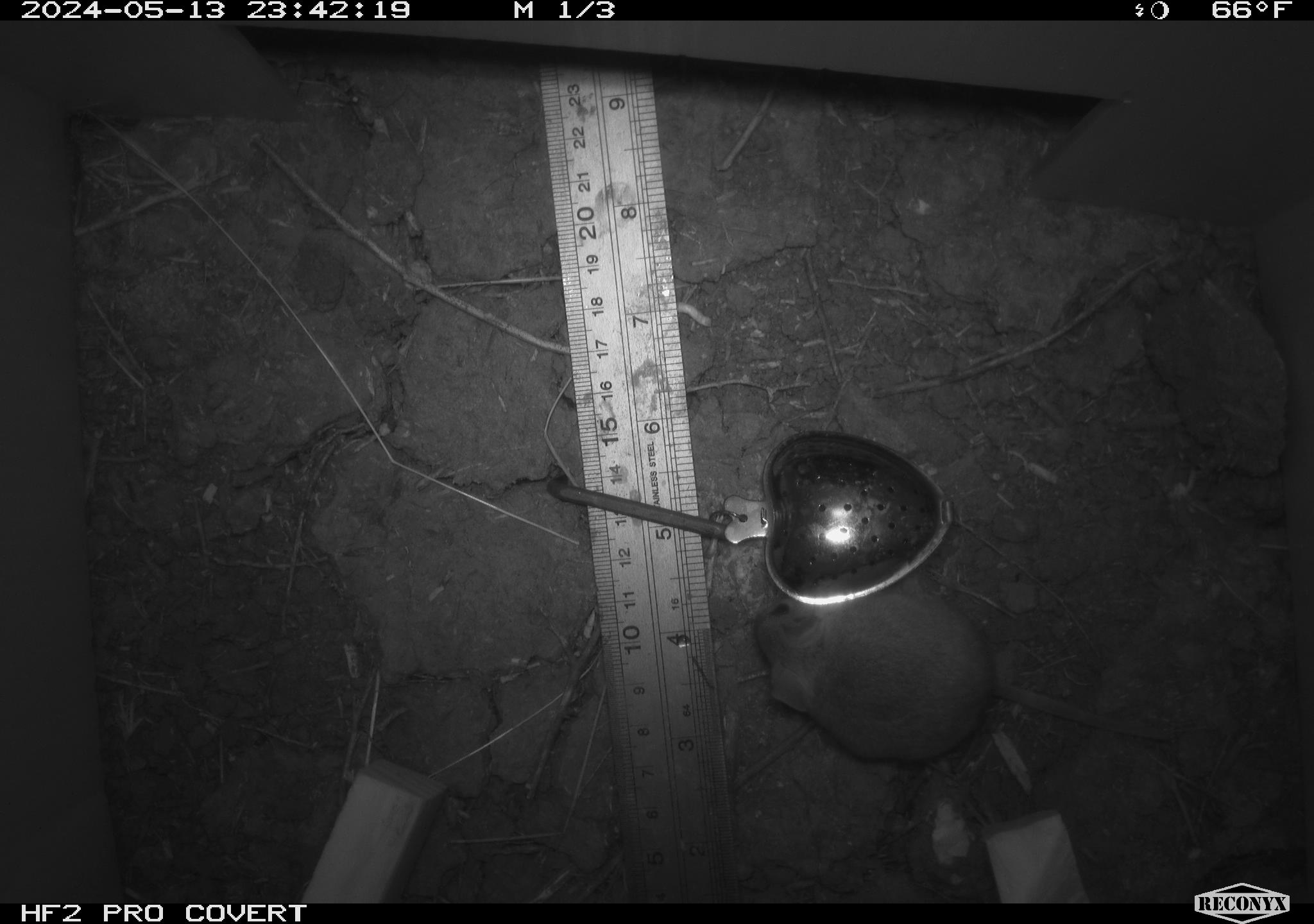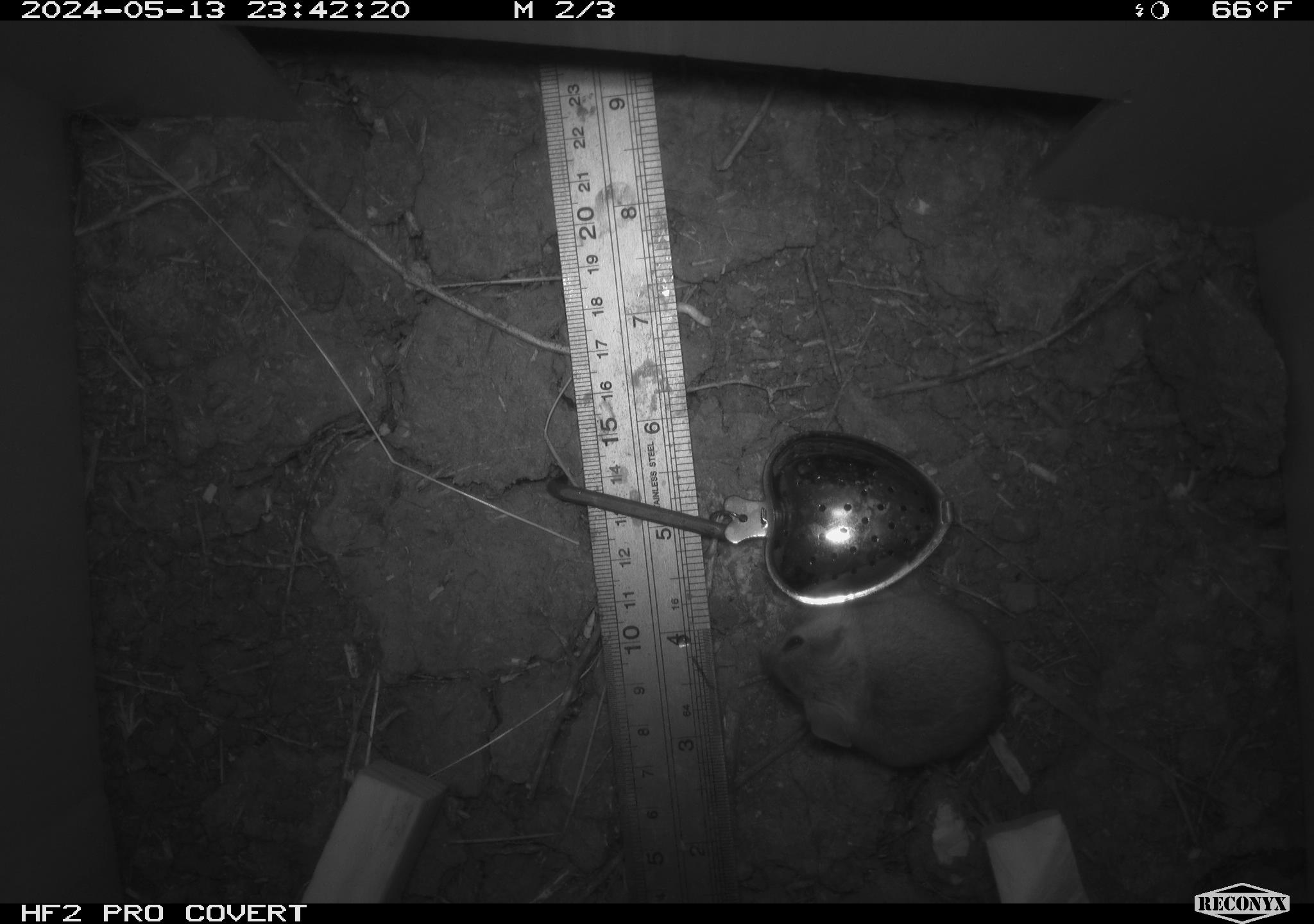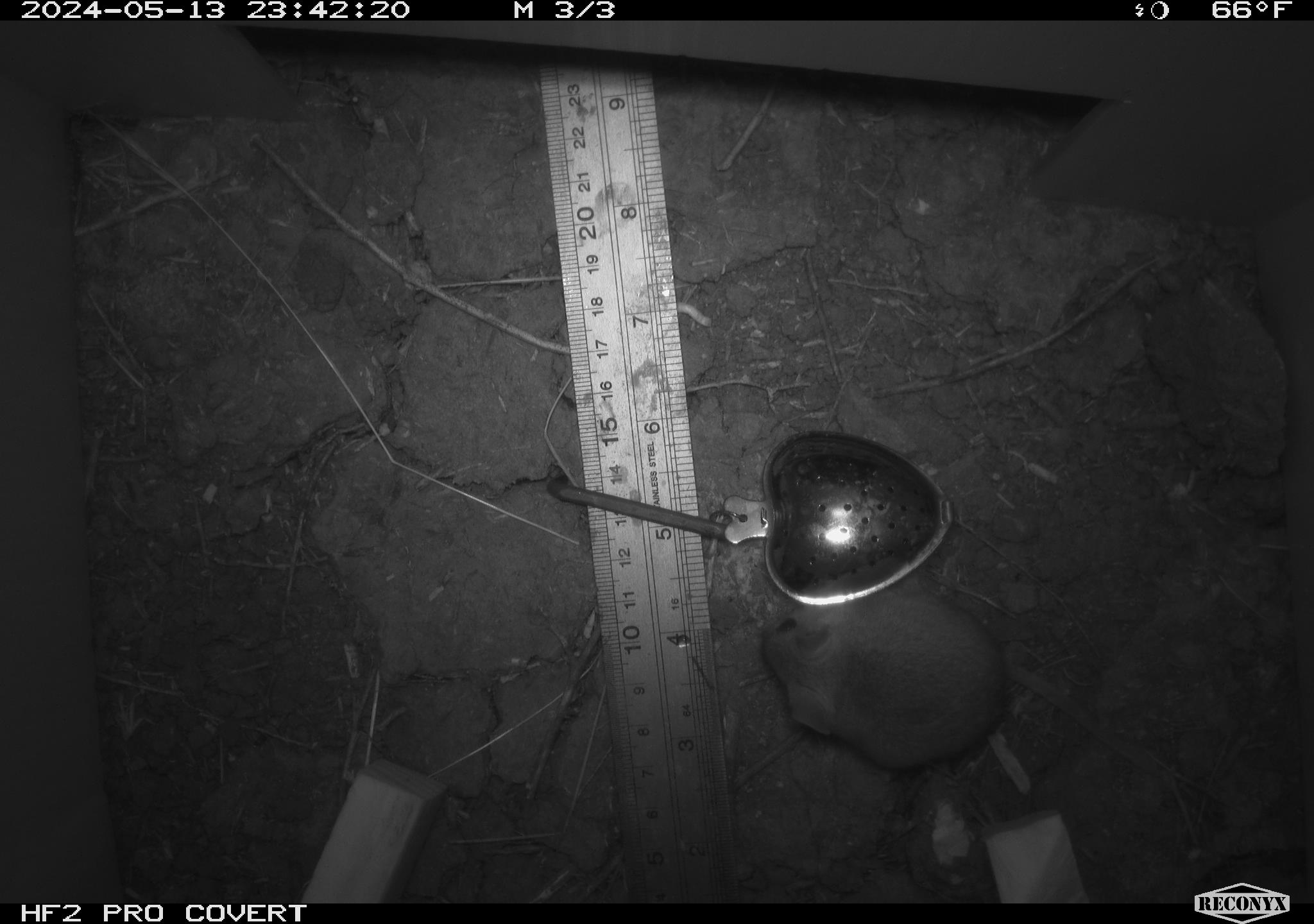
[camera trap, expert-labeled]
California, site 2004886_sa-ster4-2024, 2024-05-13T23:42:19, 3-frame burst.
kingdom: Animalia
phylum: Chordata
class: Mammalia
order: Rodentia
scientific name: Rodentia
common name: mouse species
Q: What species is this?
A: Mouse species (Rodentia).